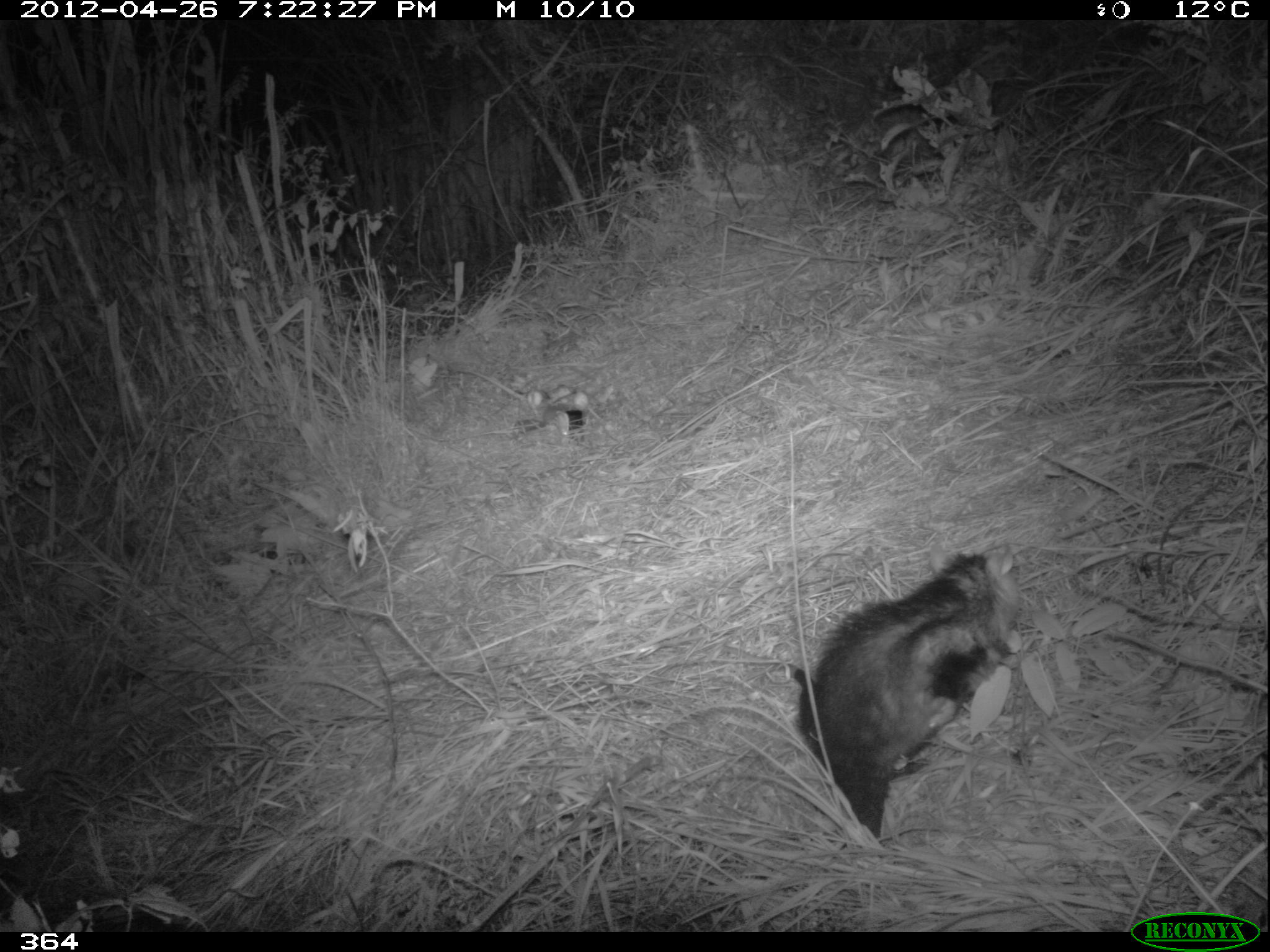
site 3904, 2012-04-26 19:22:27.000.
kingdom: Animalia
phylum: Chordata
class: Mammalia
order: Didelphimorphia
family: Didelphidae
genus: Didelphis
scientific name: Didelphis pernigra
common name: andean white-eared opossum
Didelphis pernigra (andean white-eared opossum).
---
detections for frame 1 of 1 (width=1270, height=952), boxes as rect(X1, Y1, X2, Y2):
didelphis pernigra: rect(790, 541, 1025, 844)